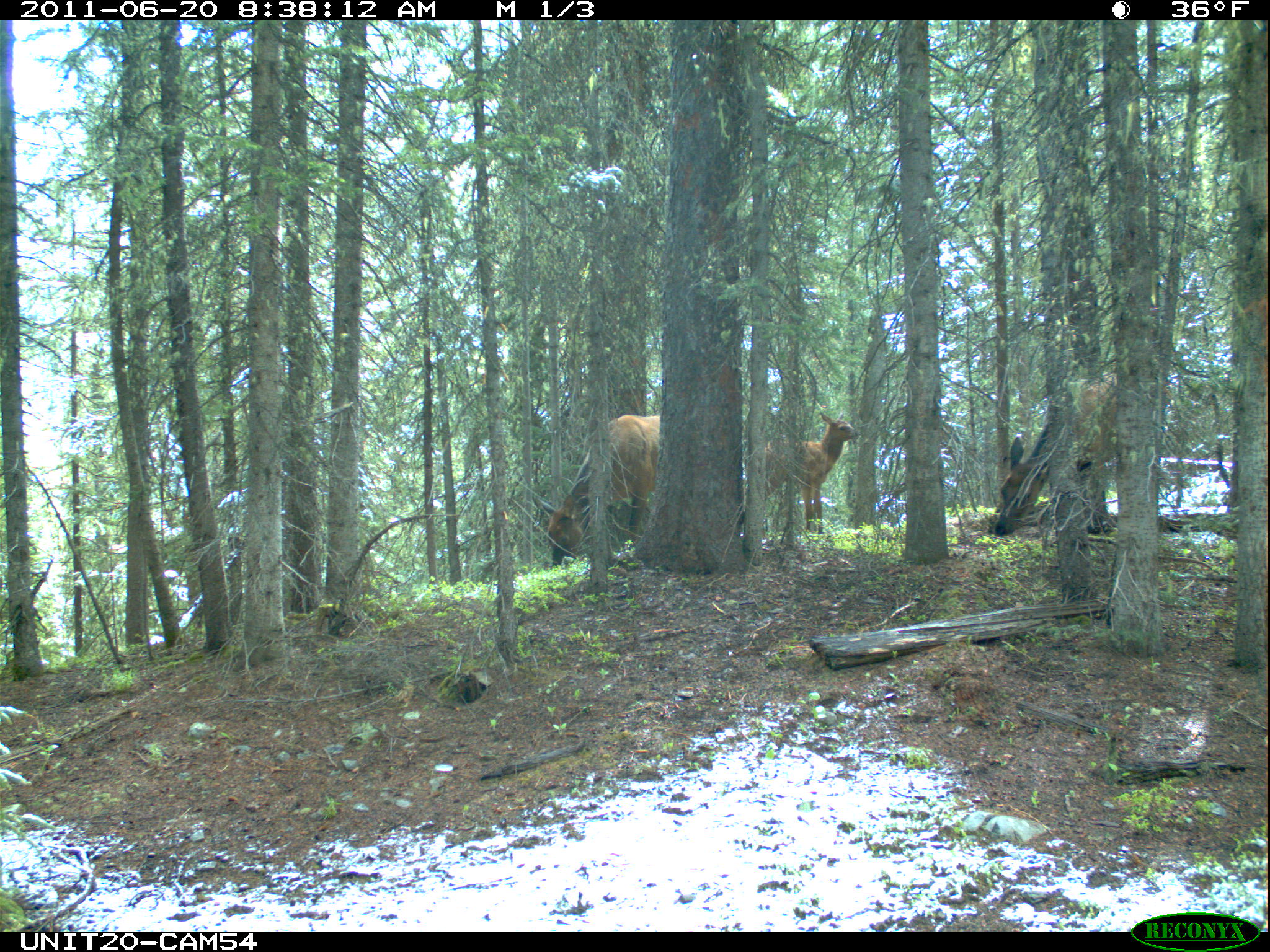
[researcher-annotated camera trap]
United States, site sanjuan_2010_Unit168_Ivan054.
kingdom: Animalia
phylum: Chordata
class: Mammalia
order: Artiodactyla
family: Cervidae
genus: Cervus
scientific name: Cervus elaphus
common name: red deer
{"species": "Cervus elaphus (red deer)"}